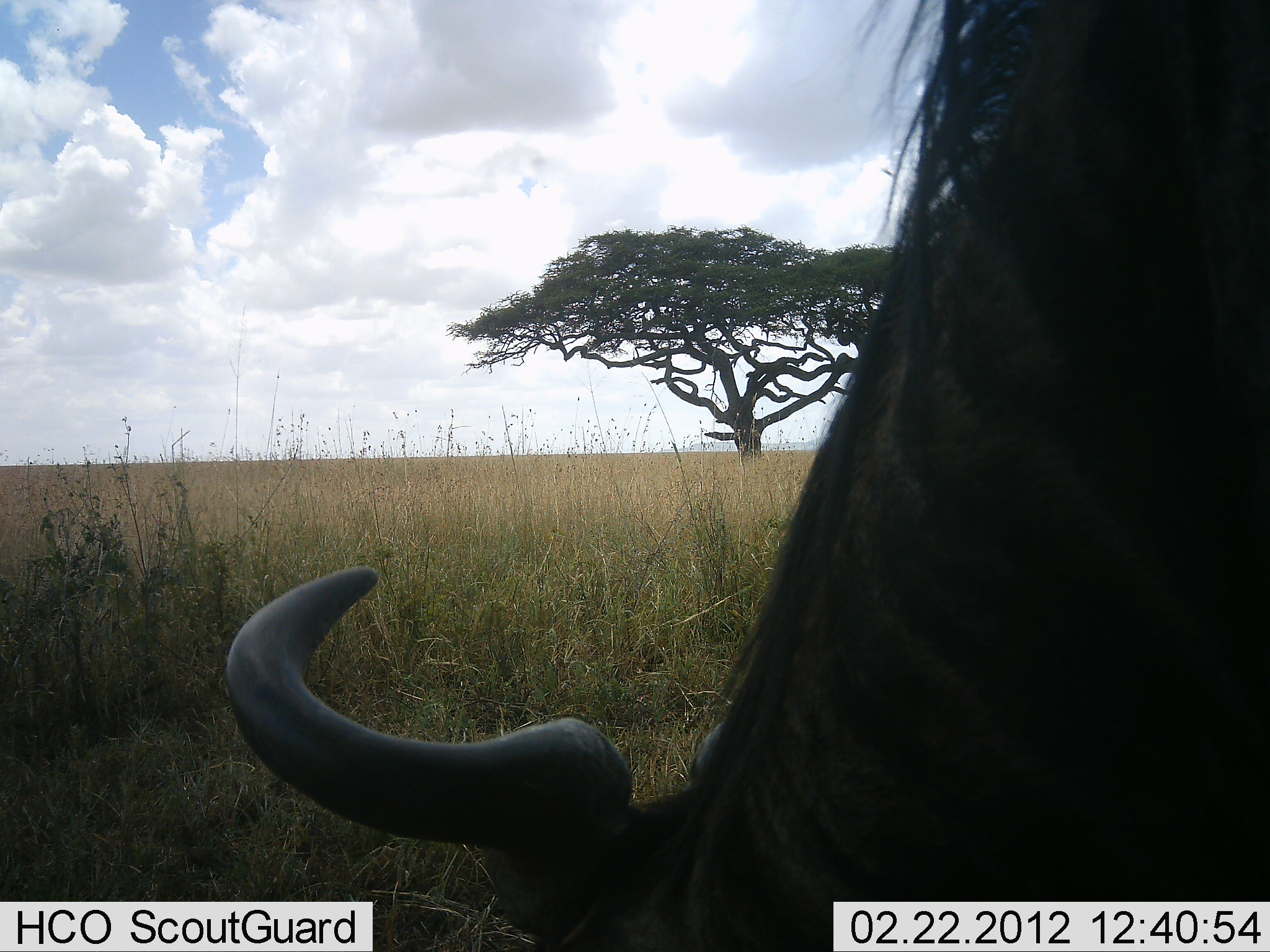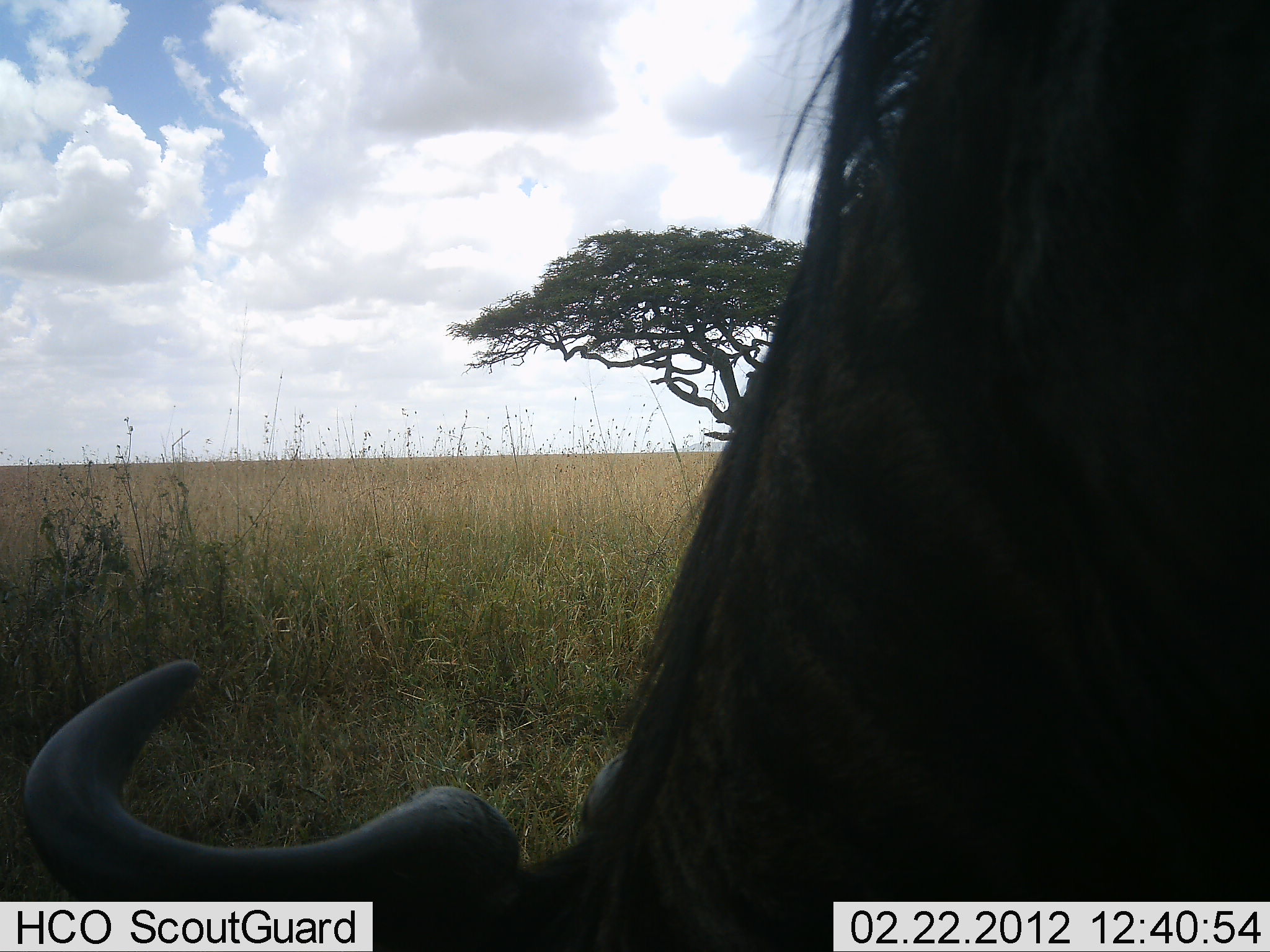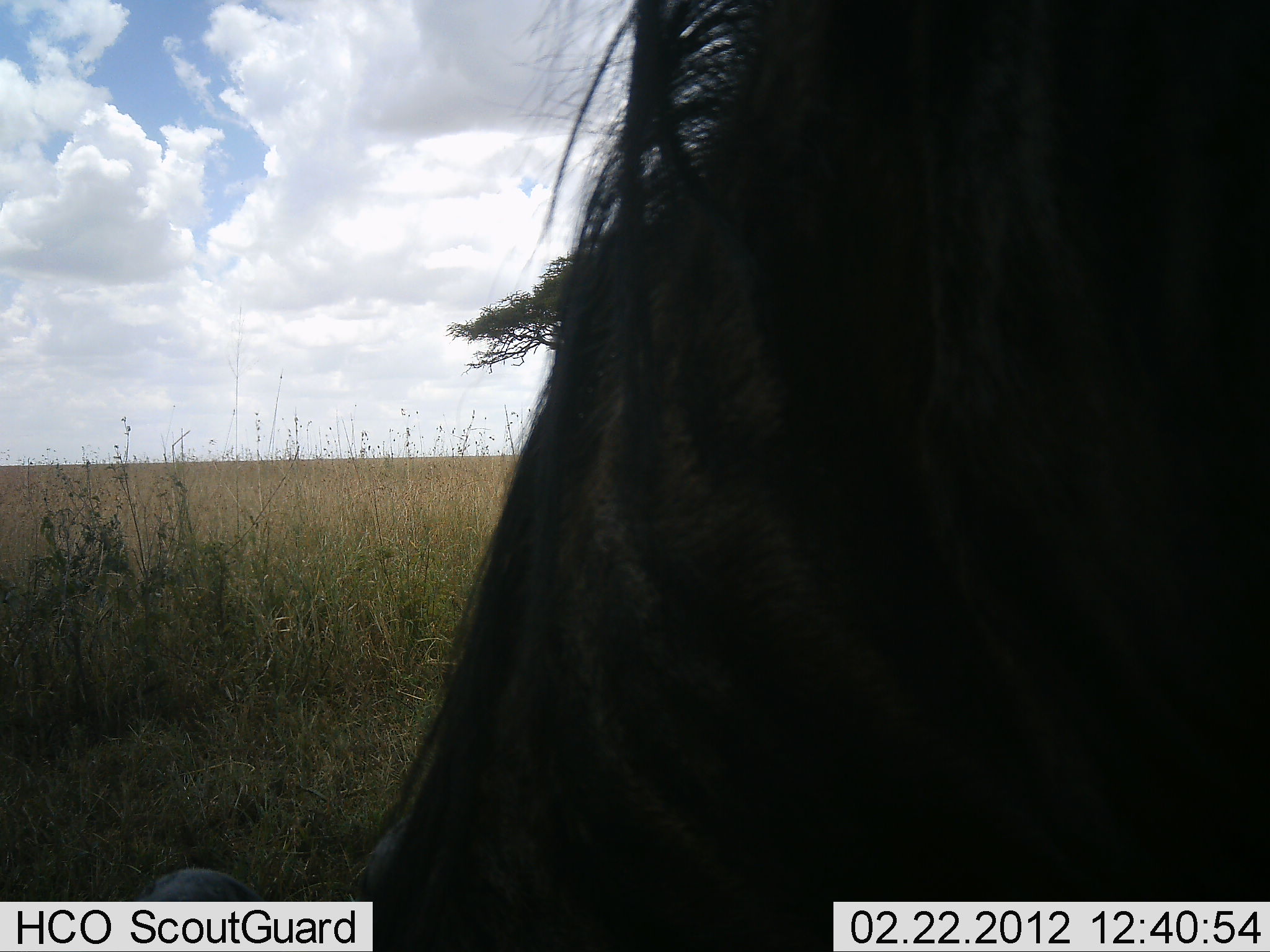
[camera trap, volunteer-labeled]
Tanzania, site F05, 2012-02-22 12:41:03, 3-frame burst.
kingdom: Animalia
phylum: Chordata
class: Mammalia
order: Artiodactyla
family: Bovidae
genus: Connochaetes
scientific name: Connochaetes taurinus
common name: blue wildebeest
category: wildebeest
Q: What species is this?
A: Wildebeest (blue wildebeest) (Connochaetes taurinus).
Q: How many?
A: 1.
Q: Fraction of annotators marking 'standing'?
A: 32%.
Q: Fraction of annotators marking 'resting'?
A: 0%.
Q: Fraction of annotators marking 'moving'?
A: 0%.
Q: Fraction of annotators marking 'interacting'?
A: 0%.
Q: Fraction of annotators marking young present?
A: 0%.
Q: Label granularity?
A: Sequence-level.